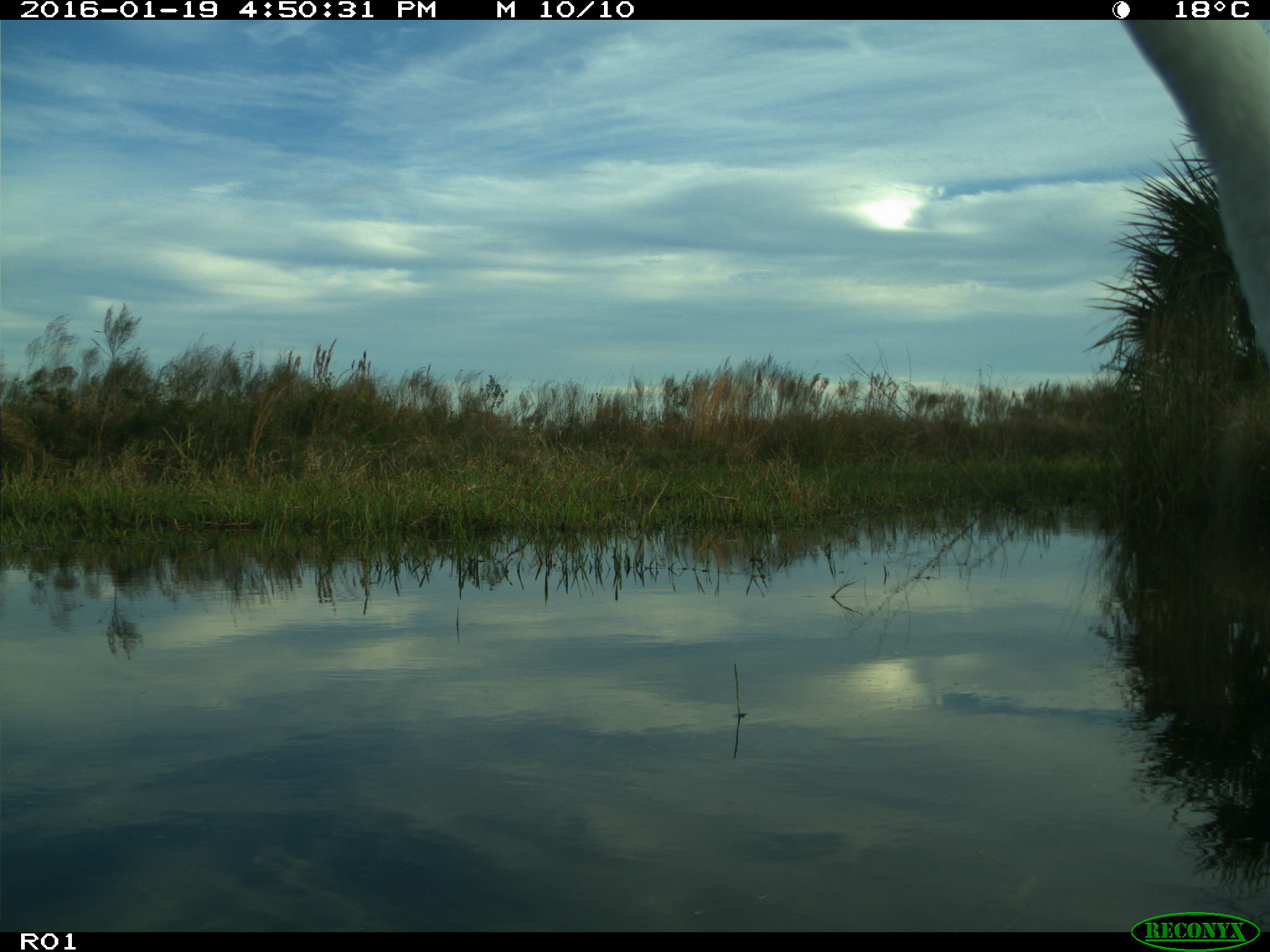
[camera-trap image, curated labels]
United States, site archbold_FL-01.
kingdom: Animalia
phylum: Chordata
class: Aves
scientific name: Aves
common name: birds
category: unidentified bird